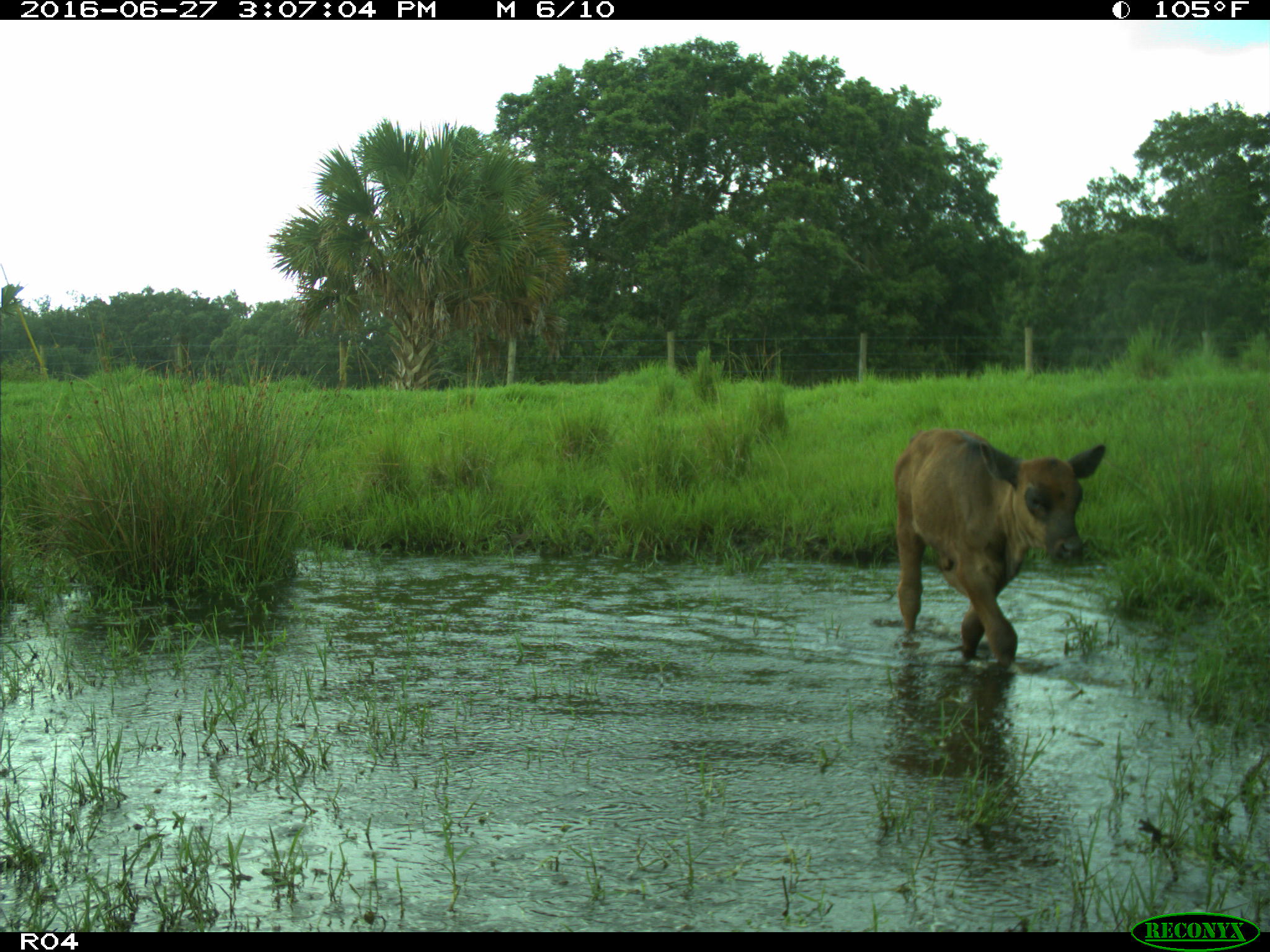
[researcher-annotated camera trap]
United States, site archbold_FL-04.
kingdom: Animalia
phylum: Chordata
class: Mammalia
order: Artiodactyla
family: Bovidae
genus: Bos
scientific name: Bos taurus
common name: domestic cow